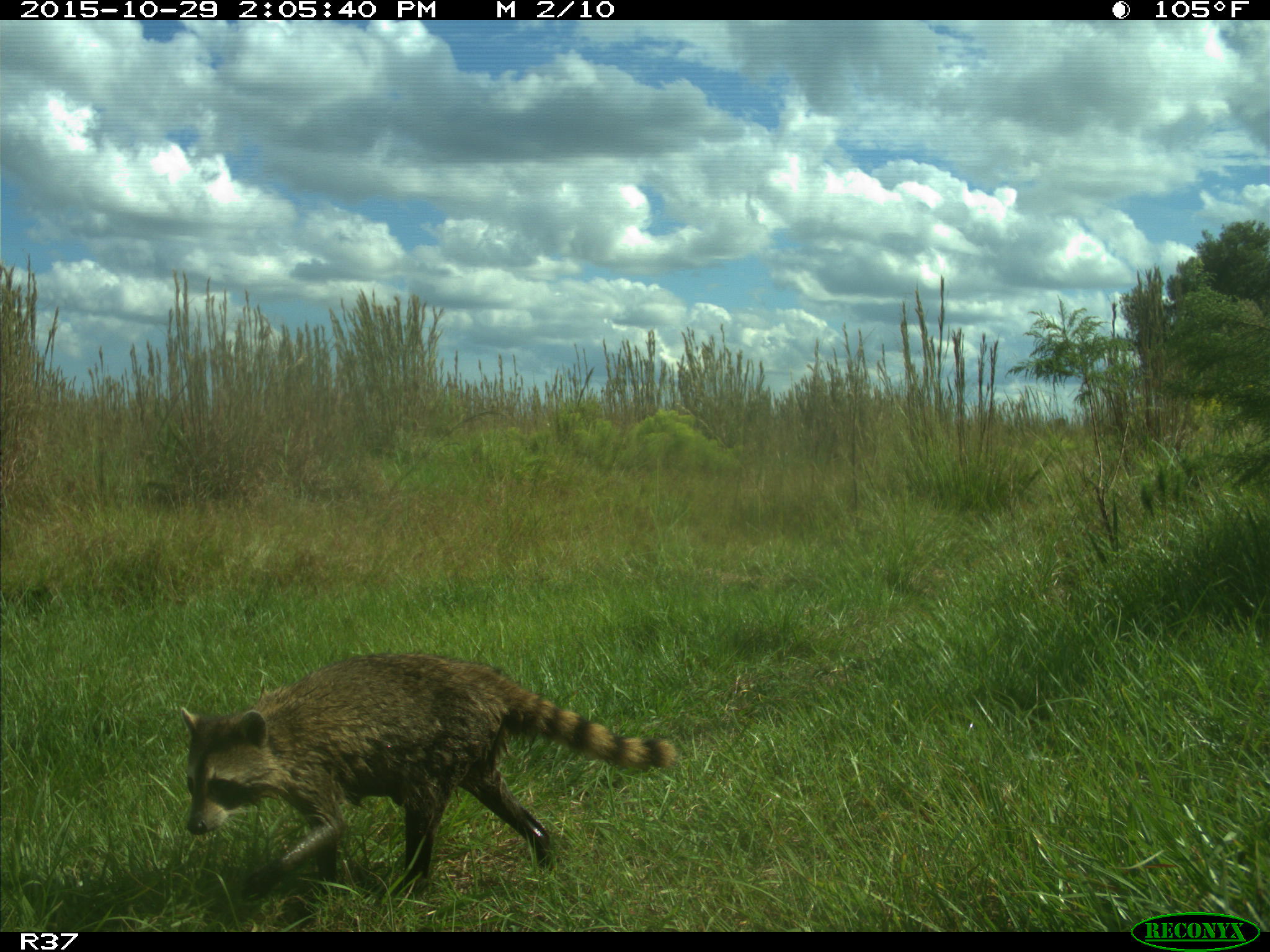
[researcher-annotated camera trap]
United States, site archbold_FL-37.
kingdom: Animalia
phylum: Chordata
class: Mammalia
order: Carnivora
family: Procyonidae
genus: Procyon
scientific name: Procyon lotor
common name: common raccoon